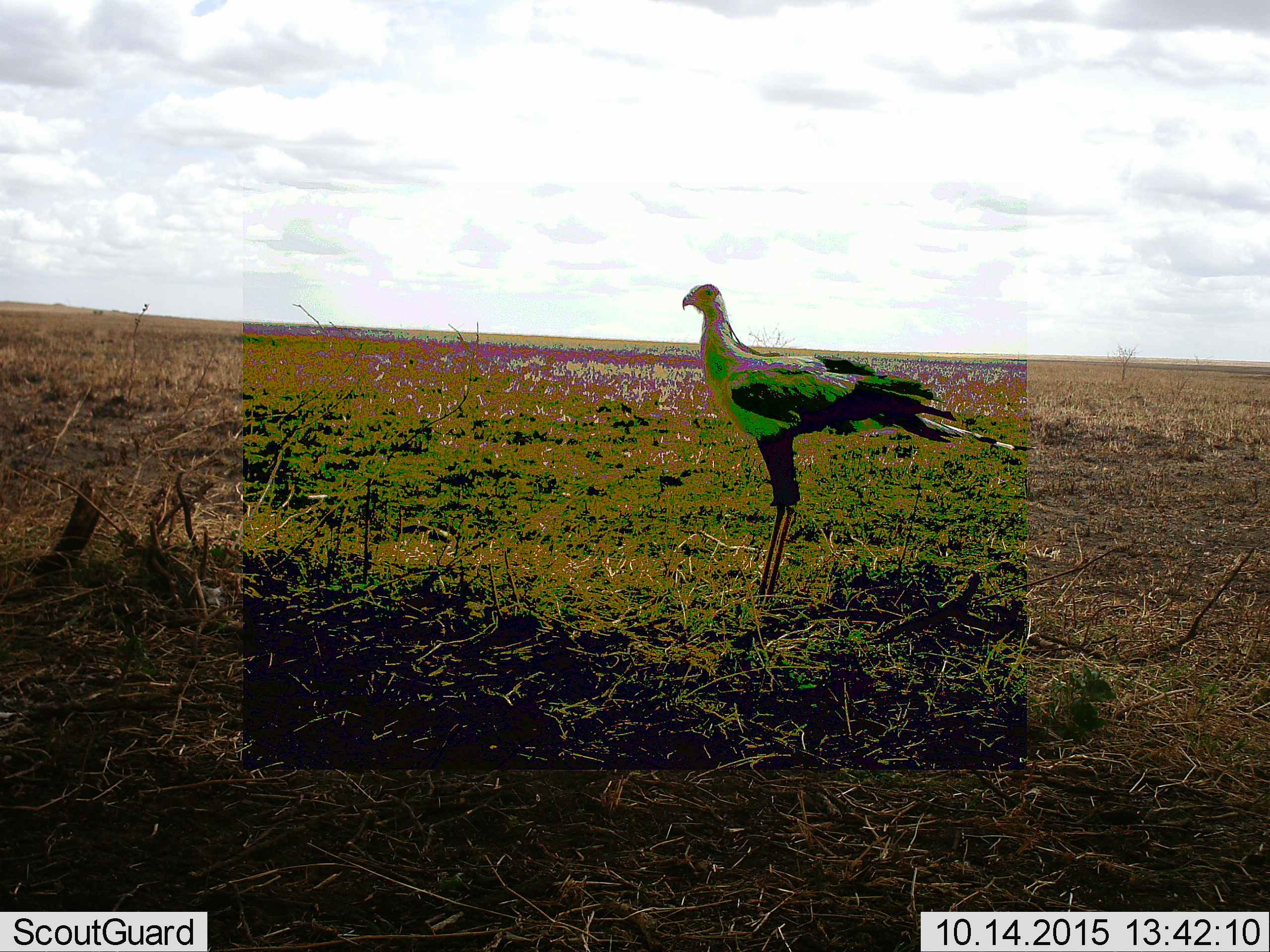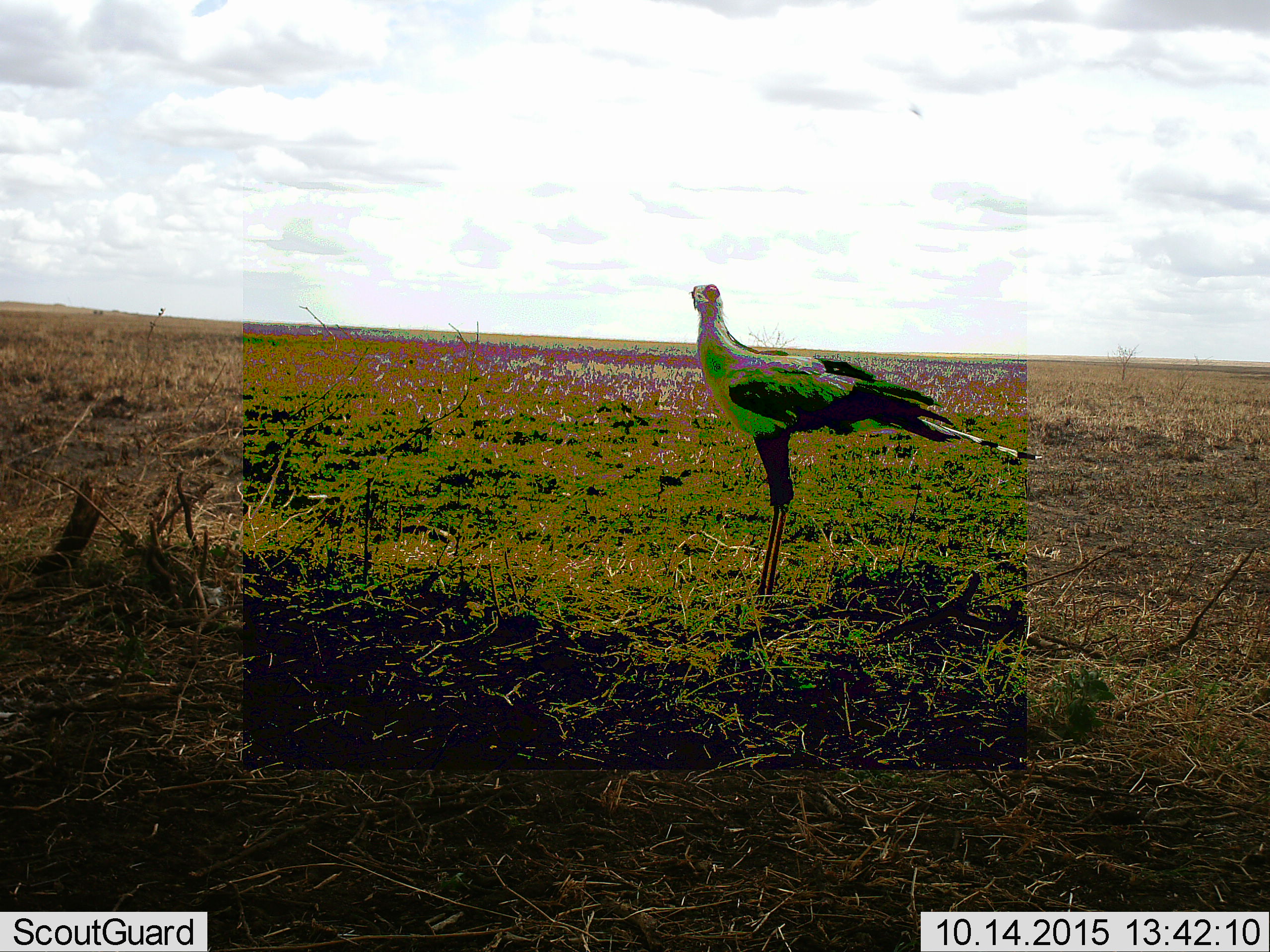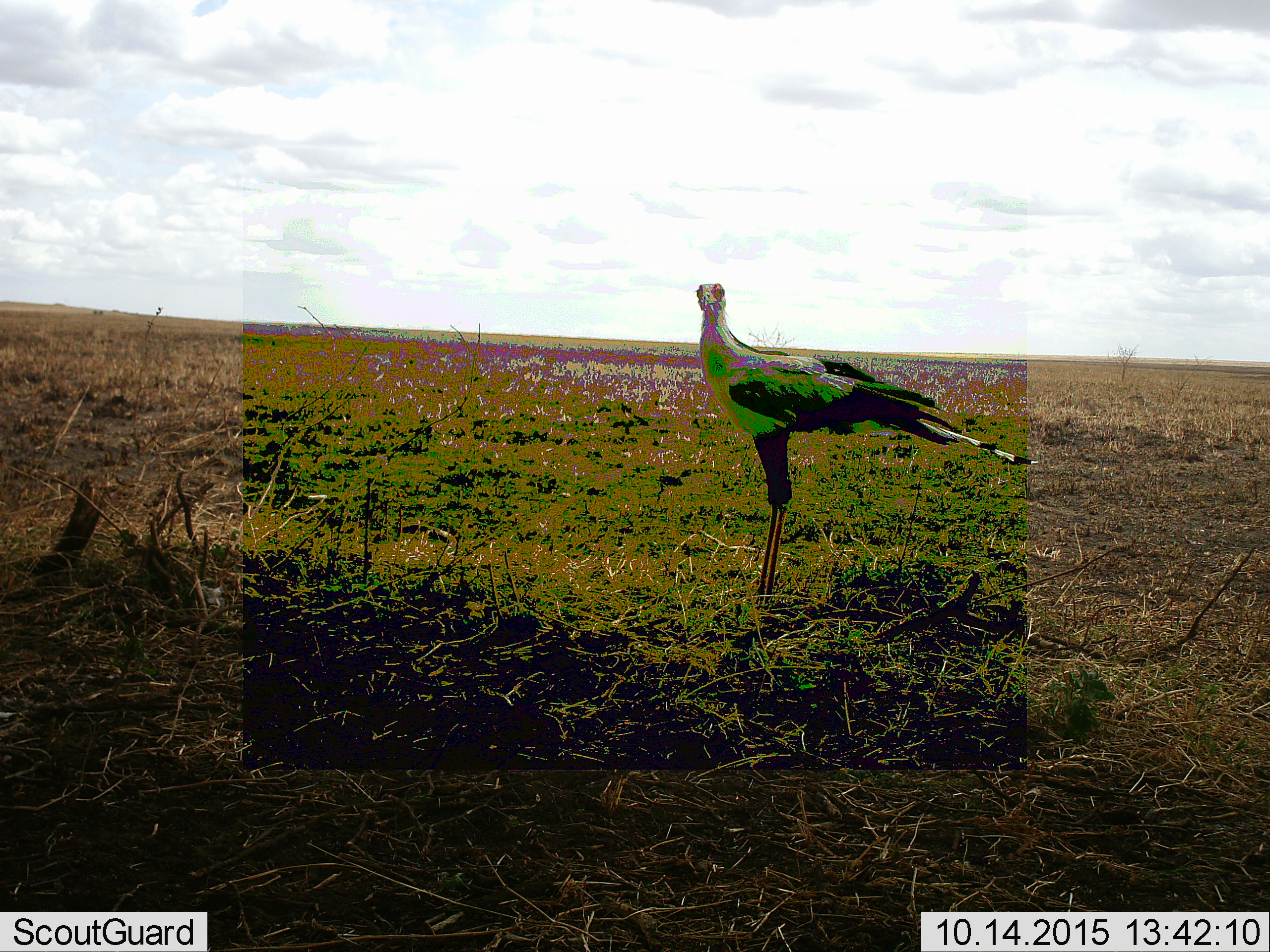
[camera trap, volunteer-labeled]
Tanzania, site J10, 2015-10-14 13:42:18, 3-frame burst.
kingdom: Animalia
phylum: Chordata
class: Aves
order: Accipitriformes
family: Sagittariidae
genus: Sagittarius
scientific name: Sagittarius serpentarius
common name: secretary bird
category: secretarybird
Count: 1.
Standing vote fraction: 100%.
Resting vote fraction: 0%.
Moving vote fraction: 0%.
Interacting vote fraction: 0%.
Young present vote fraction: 0%.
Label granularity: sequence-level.